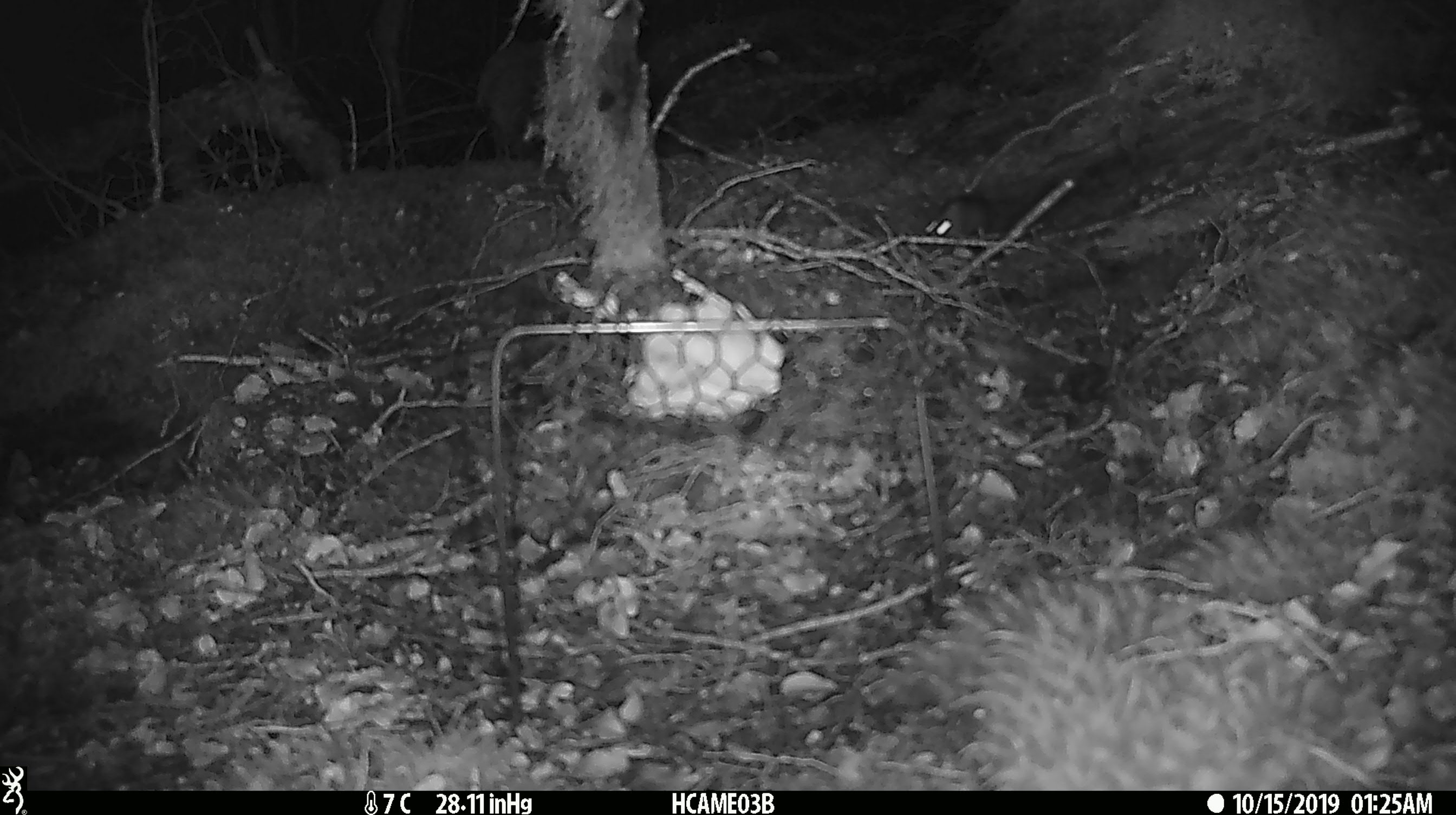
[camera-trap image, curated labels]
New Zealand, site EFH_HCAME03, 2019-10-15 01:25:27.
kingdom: Animalia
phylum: Chordata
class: Mammalia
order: Rodentia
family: Muridae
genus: Mus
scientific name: Mus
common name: mouse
Mouse (Mus).